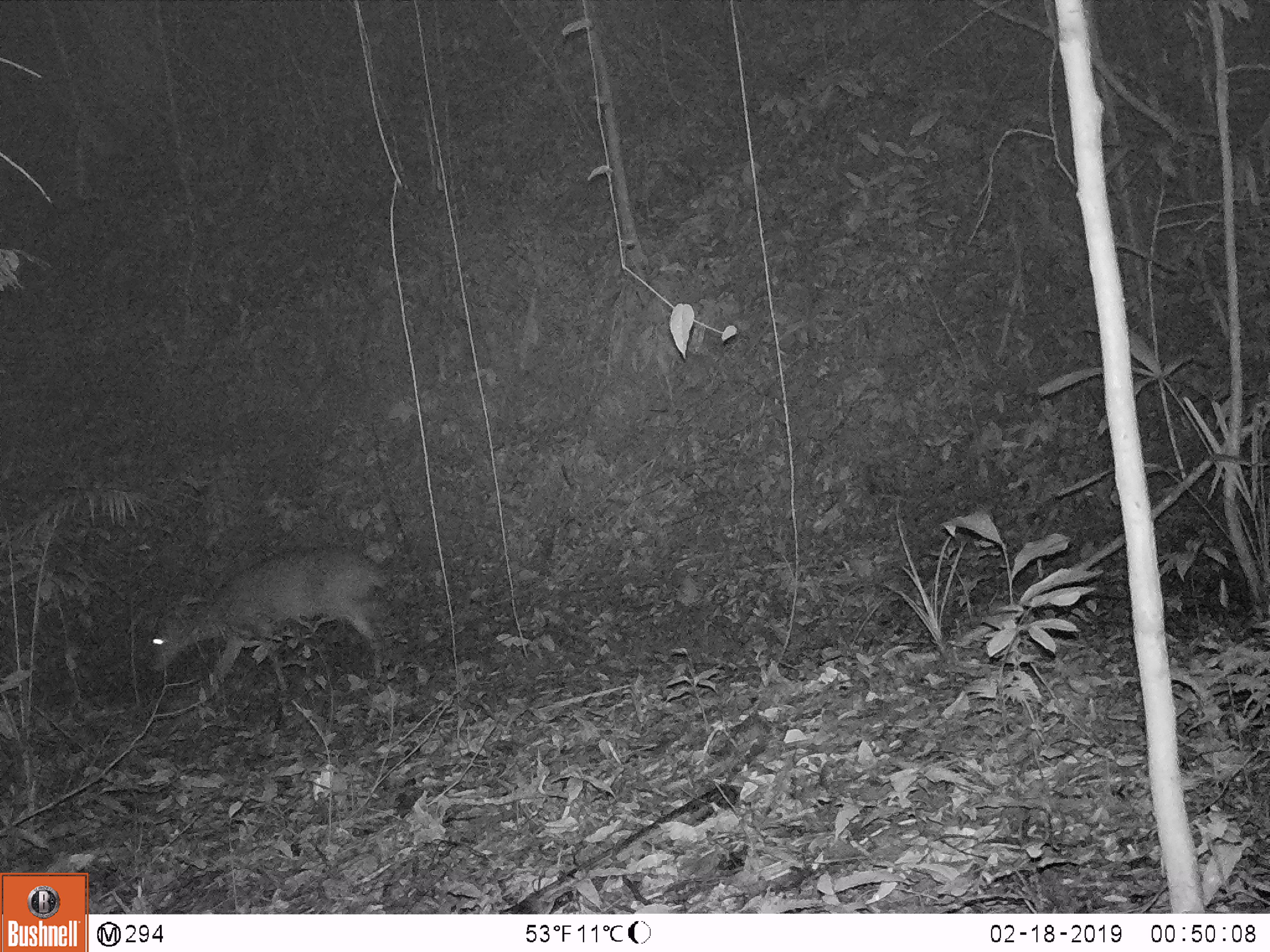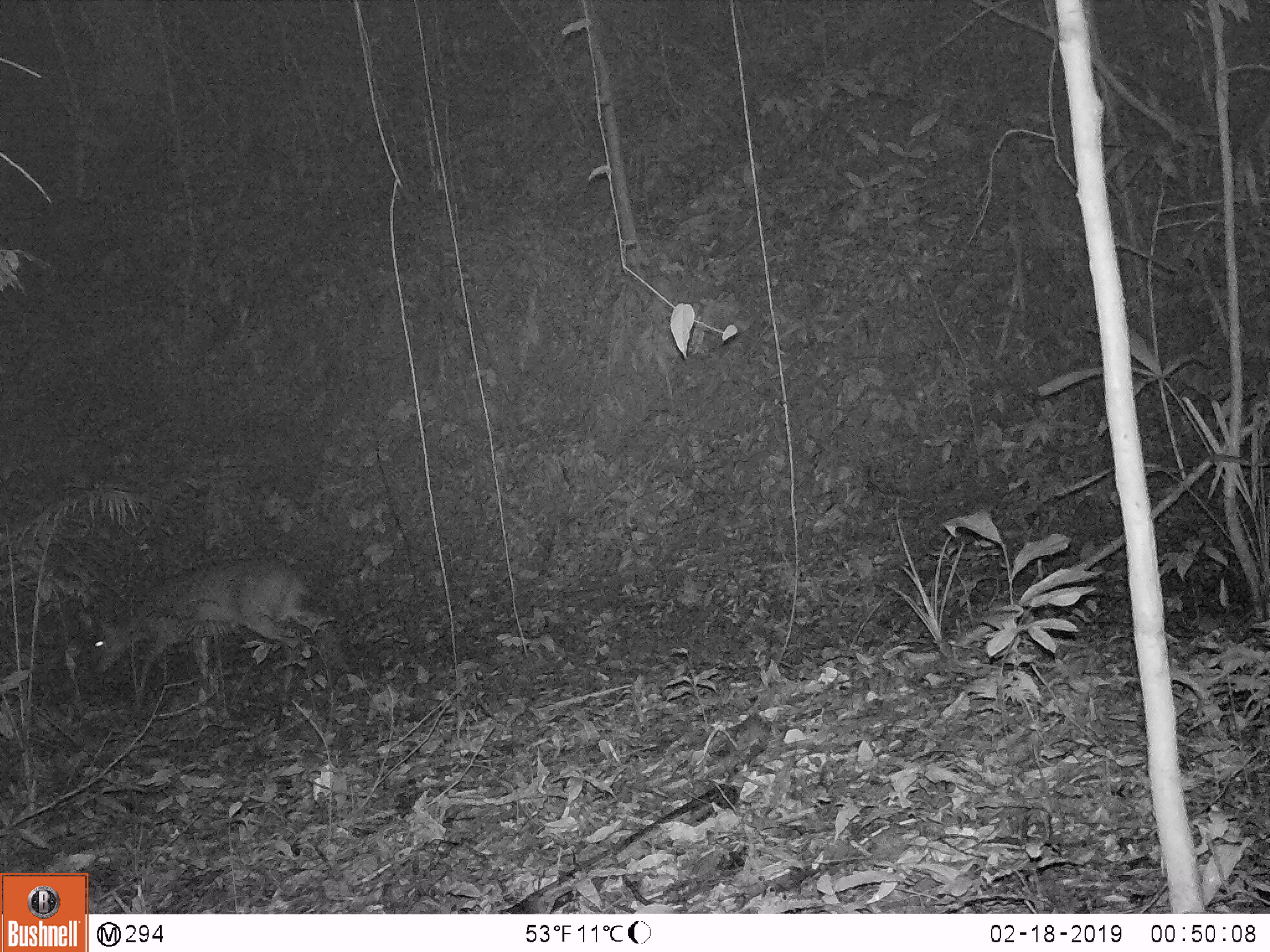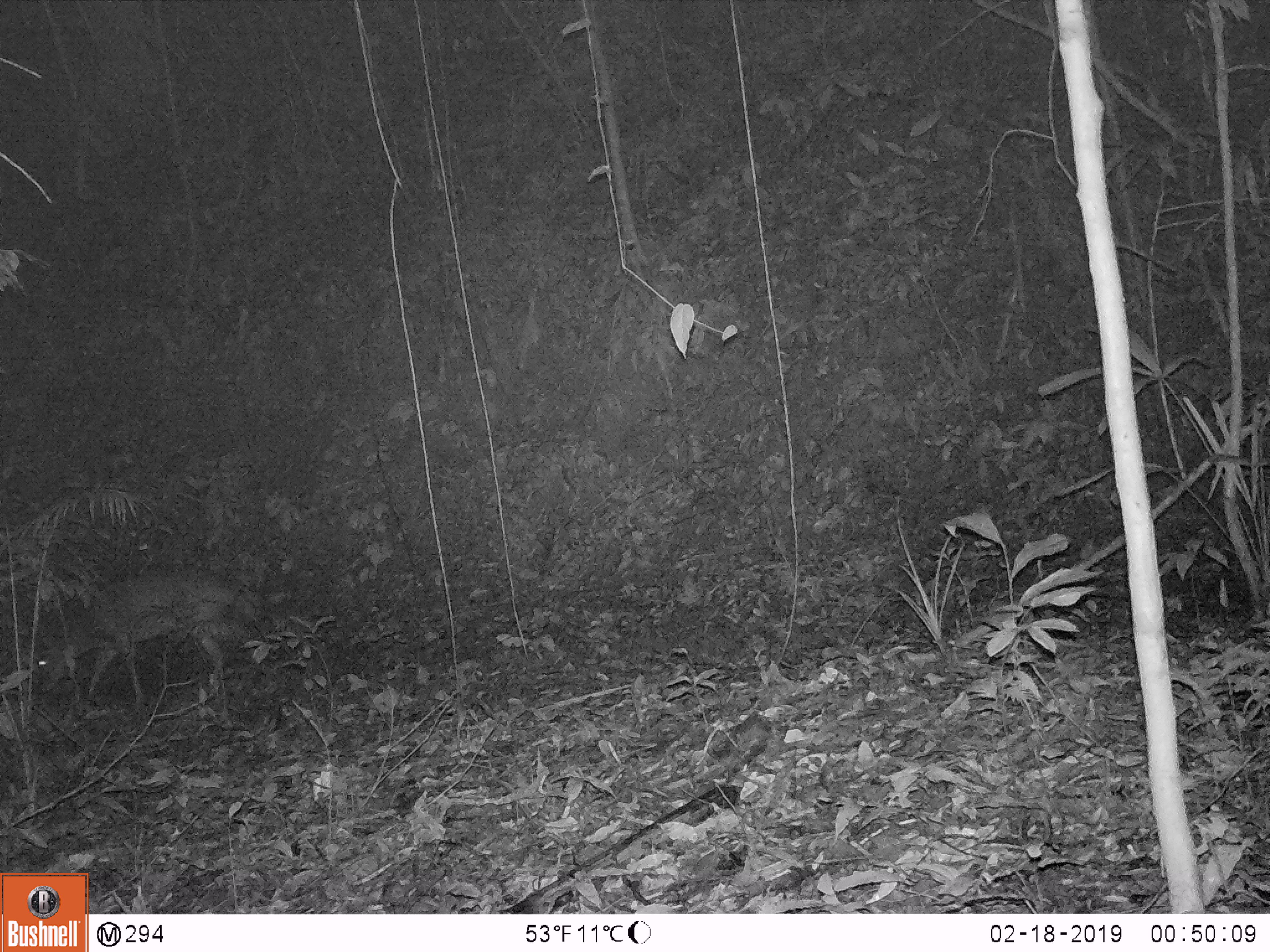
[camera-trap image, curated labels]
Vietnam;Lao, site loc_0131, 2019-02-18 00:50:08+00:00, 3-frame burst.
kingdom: Animalia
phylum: Chordata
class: Mammalia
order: Artiodactyla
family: Cervidae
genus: Muntiacus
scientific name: Muntiacus vuquangensis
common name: large-antlered muntjac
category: large antlered muntjac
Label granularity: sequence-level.